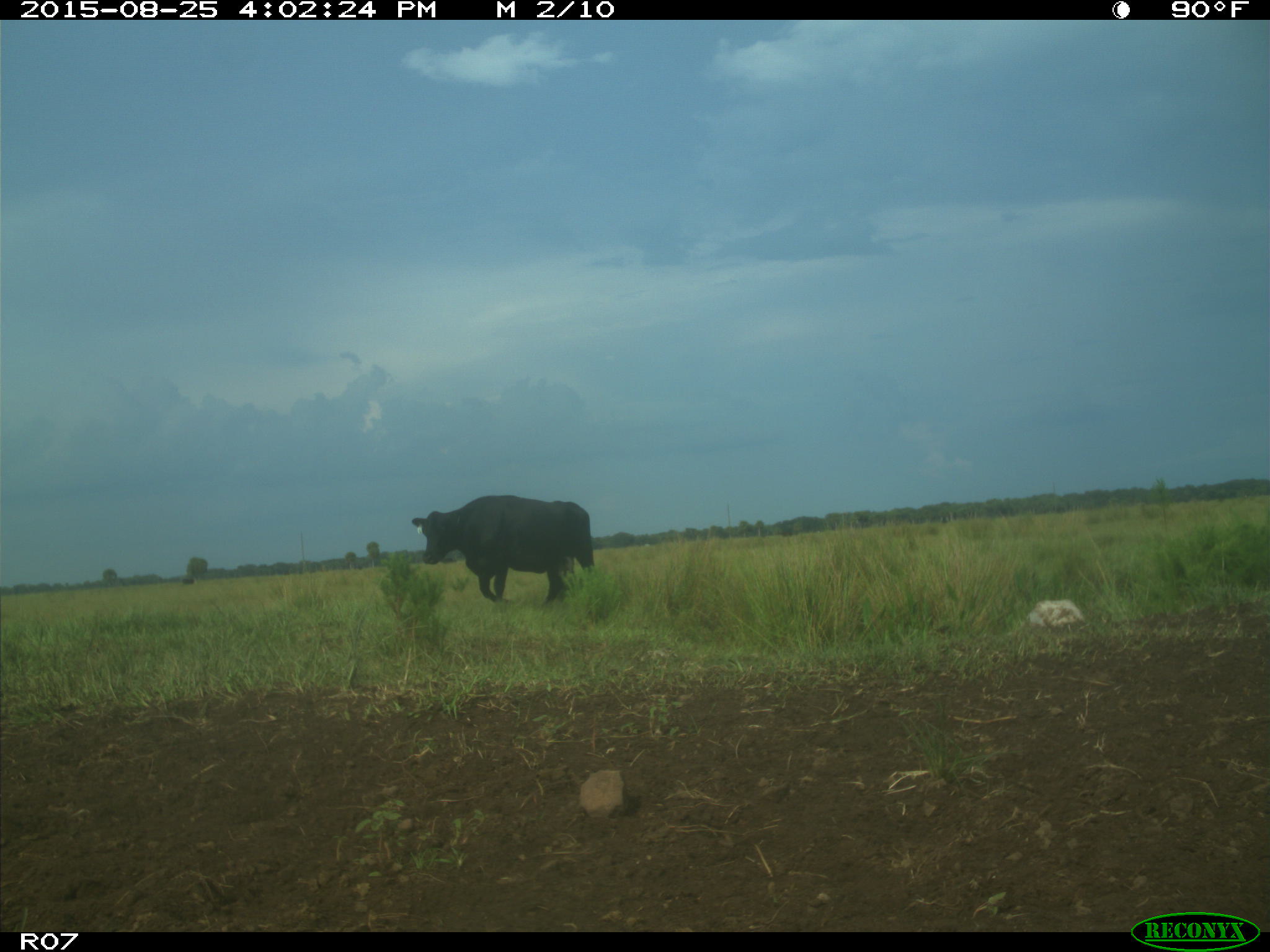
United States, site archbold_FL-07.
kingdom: Animalia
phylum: Chordata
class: Mammalia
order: Artiodactyla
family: Bovidae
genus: Bos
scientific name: Bos taurus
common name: domestic cow